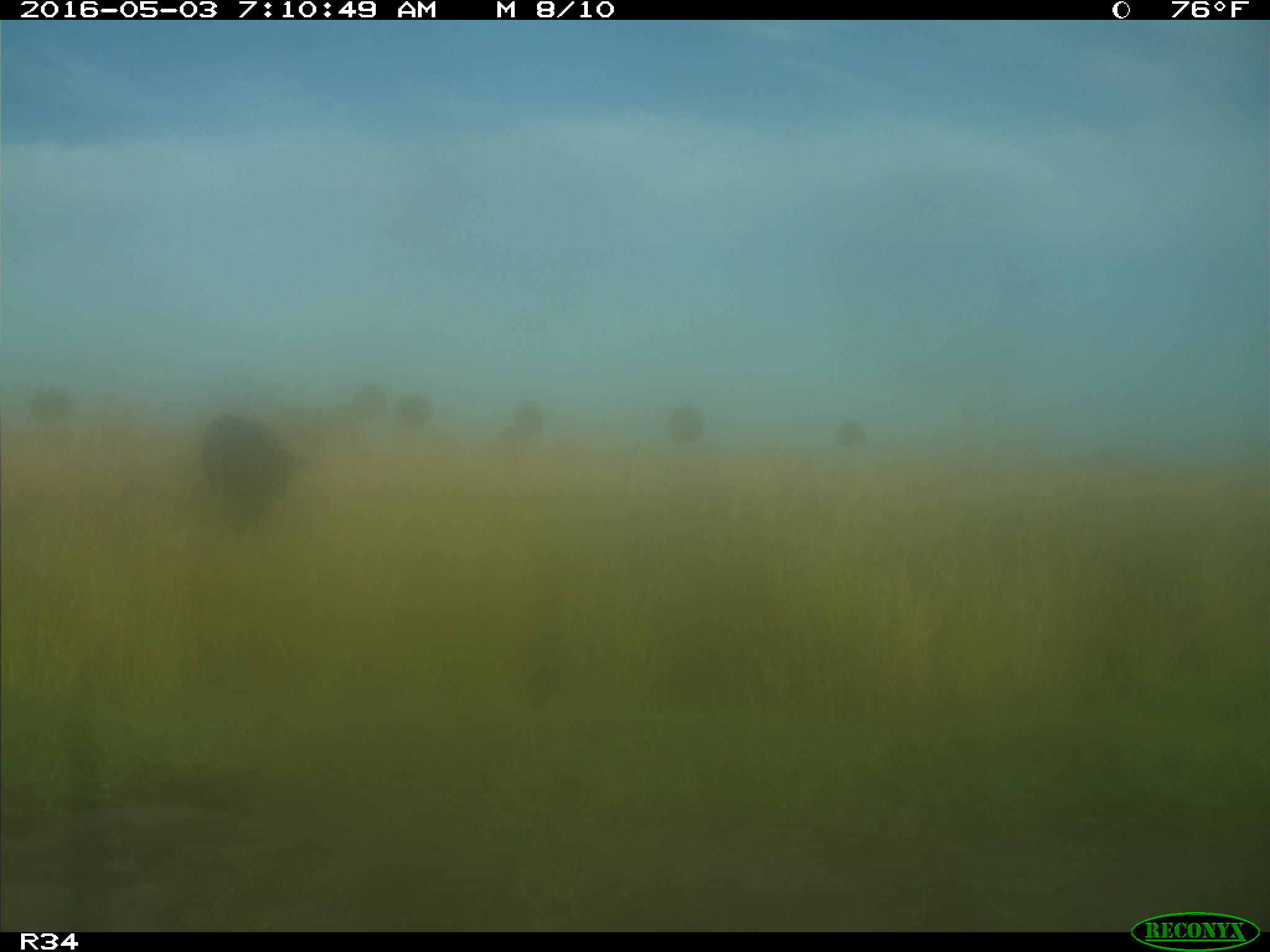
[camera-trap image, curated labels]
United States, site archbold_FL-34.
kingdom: Animalia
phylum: Chordata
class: Mammalia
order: Artiodactyla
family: Bovidae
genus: Bos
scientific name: Bos taurus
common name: domestic cow